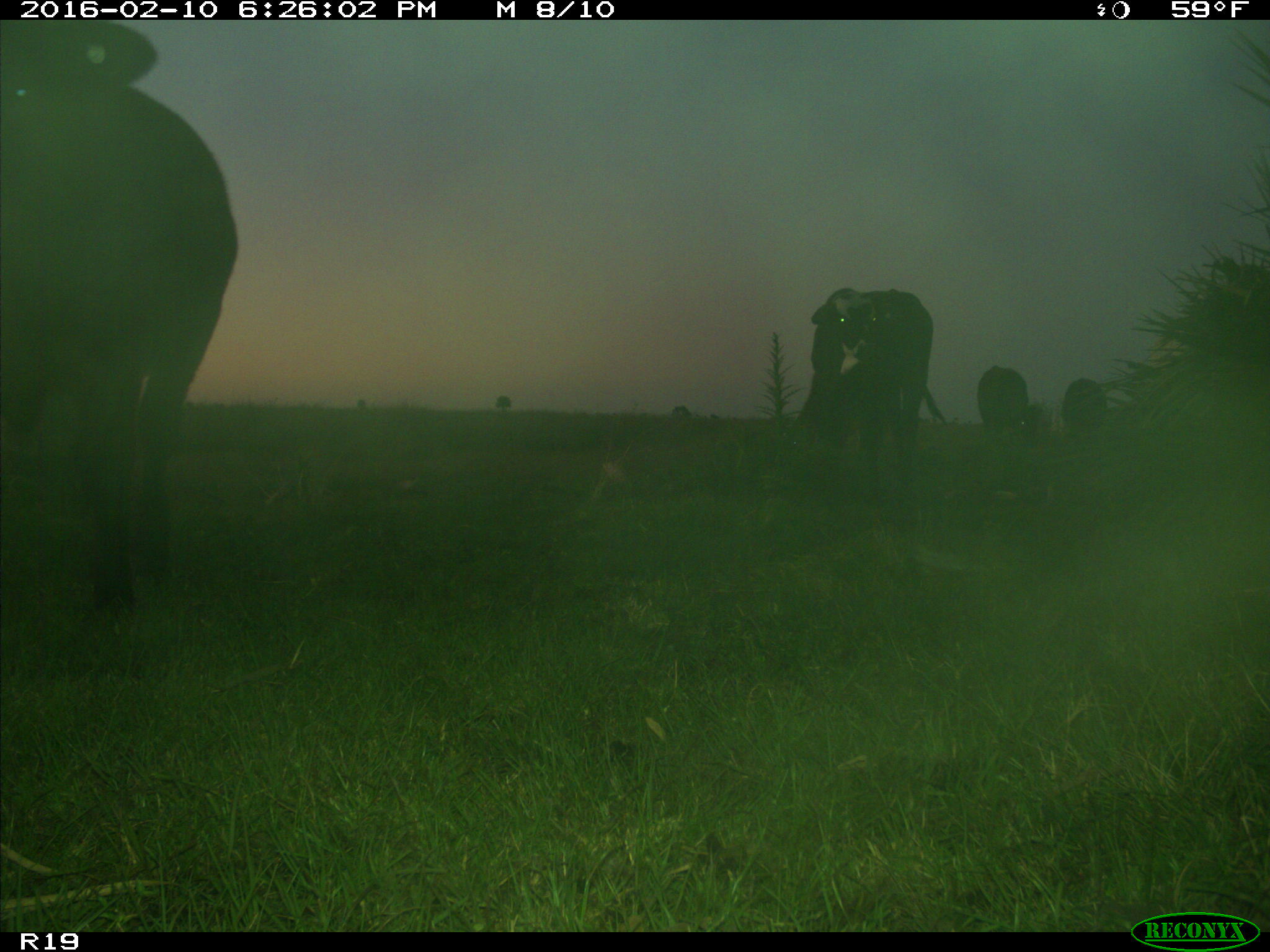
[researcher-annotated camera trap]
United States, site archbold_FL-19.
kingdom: Animalia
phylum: Chordata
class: Mammalia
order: Artiodactyla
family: Bovidae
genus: Bos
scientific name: Bos taurus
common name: domestic cow